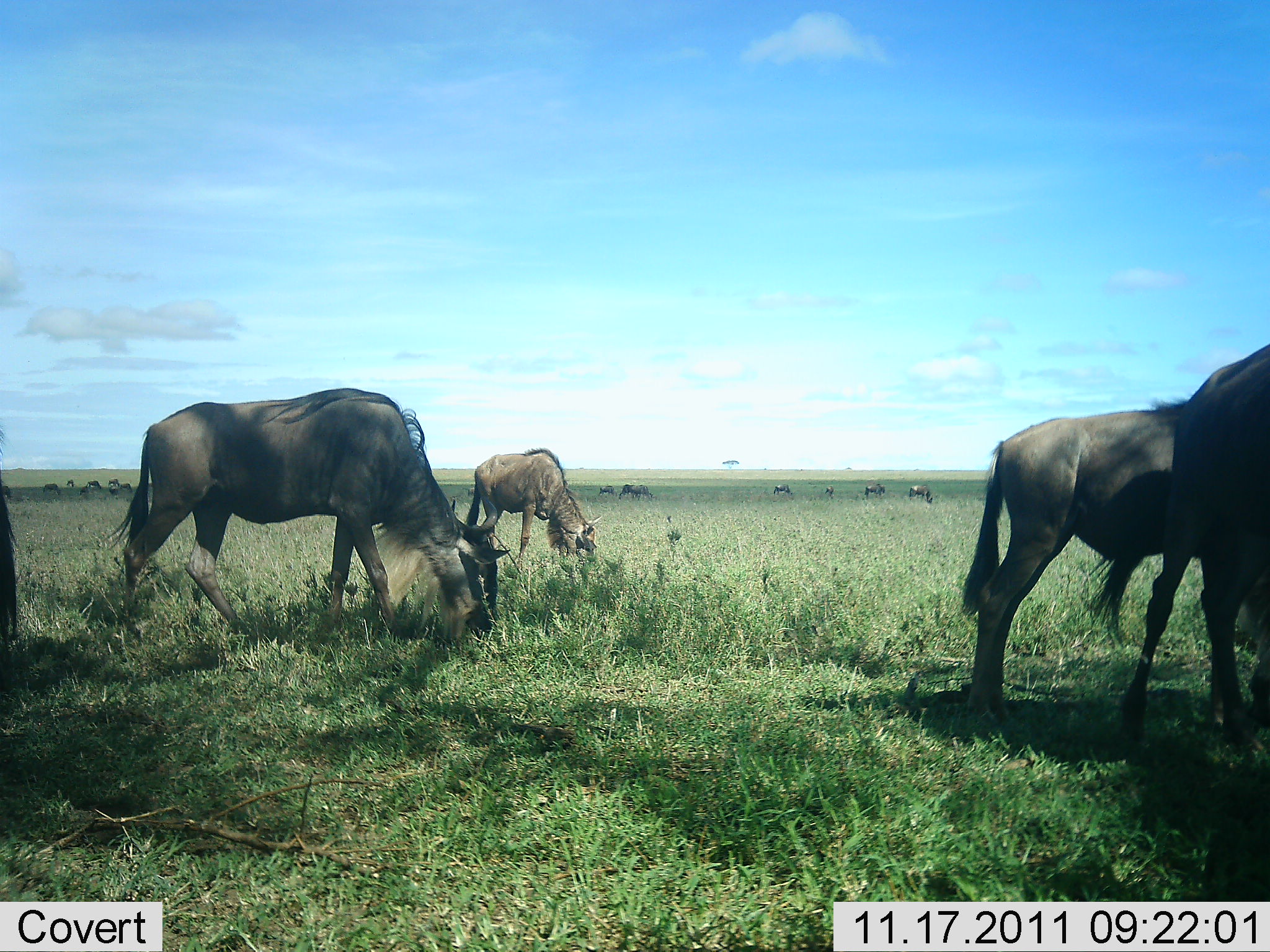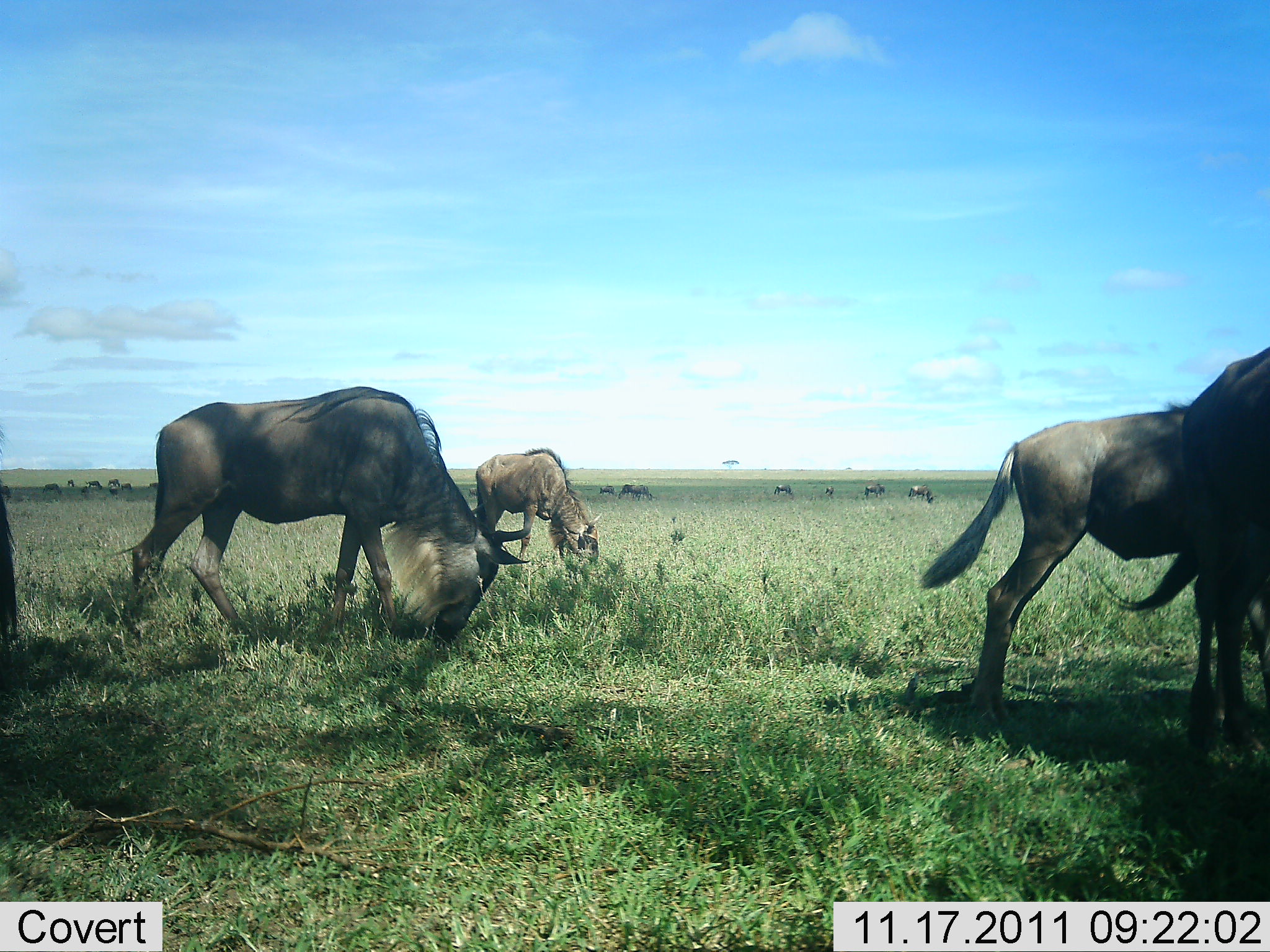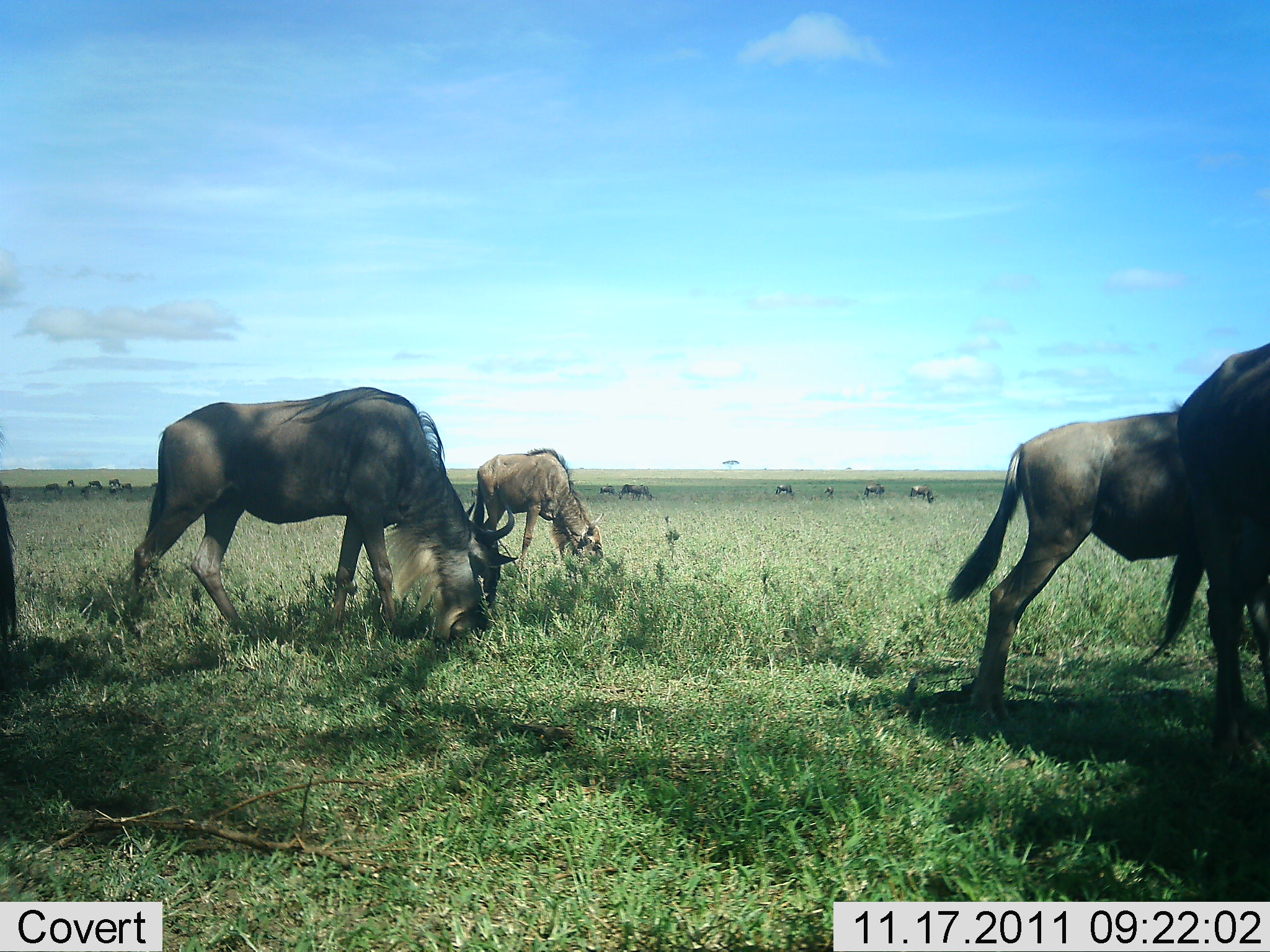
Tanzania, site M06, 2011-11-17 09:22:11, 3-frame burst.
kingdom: Animalia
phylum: Chordata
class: Mammalia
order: Artiodactyla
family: Bovidae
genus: Connochaetes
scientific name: Connochaetes taurinus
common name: blue wildebeest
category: wildebeest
Wildebeest (blue wildebeest) (Connochaetes taurinus), count 11-50. Behavior (volunteer vote fractions): standing 38%, resting 0%, moving 38%, interacting 0%. Young present (vote fraction): 0%. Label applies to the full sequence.